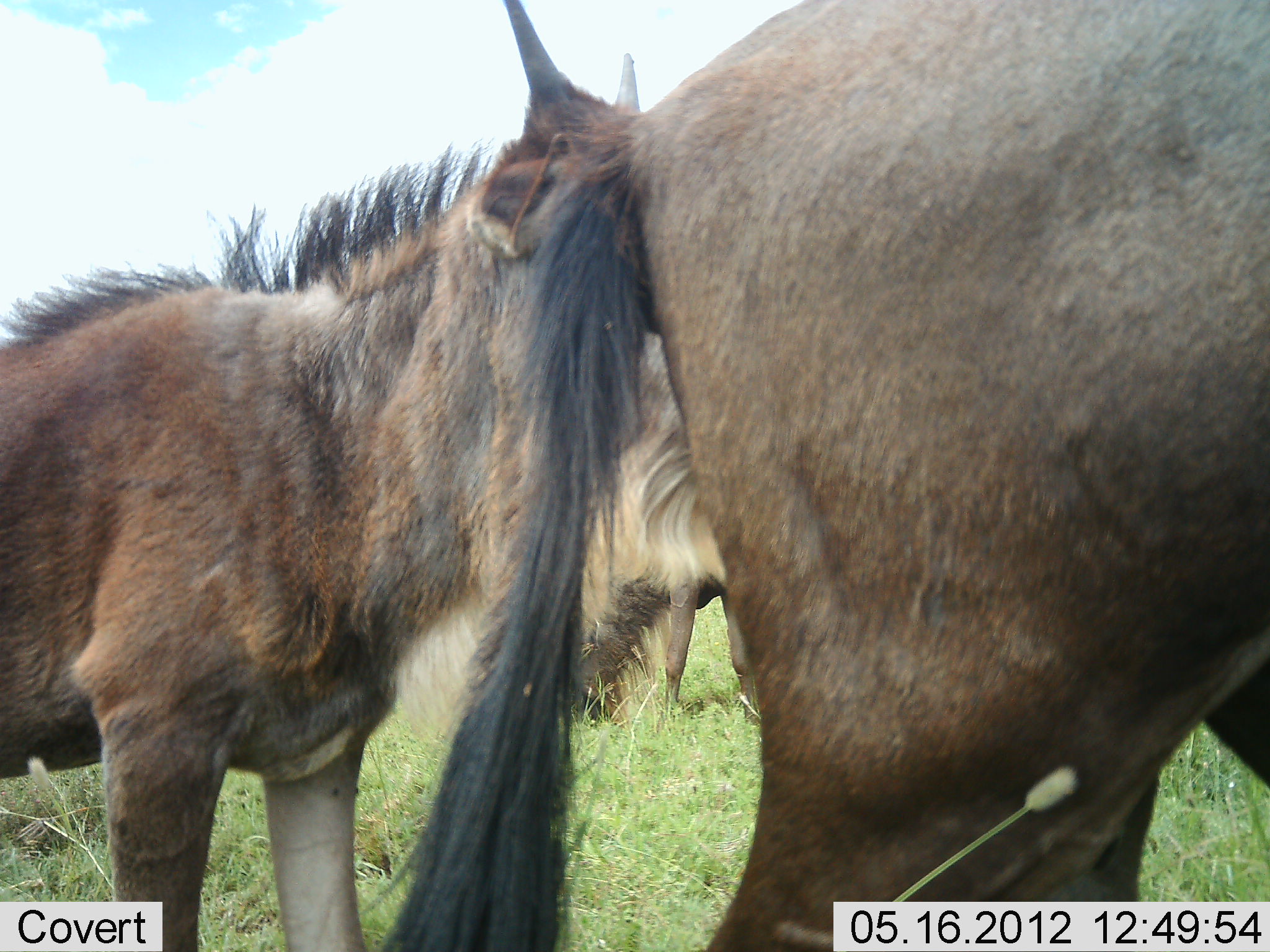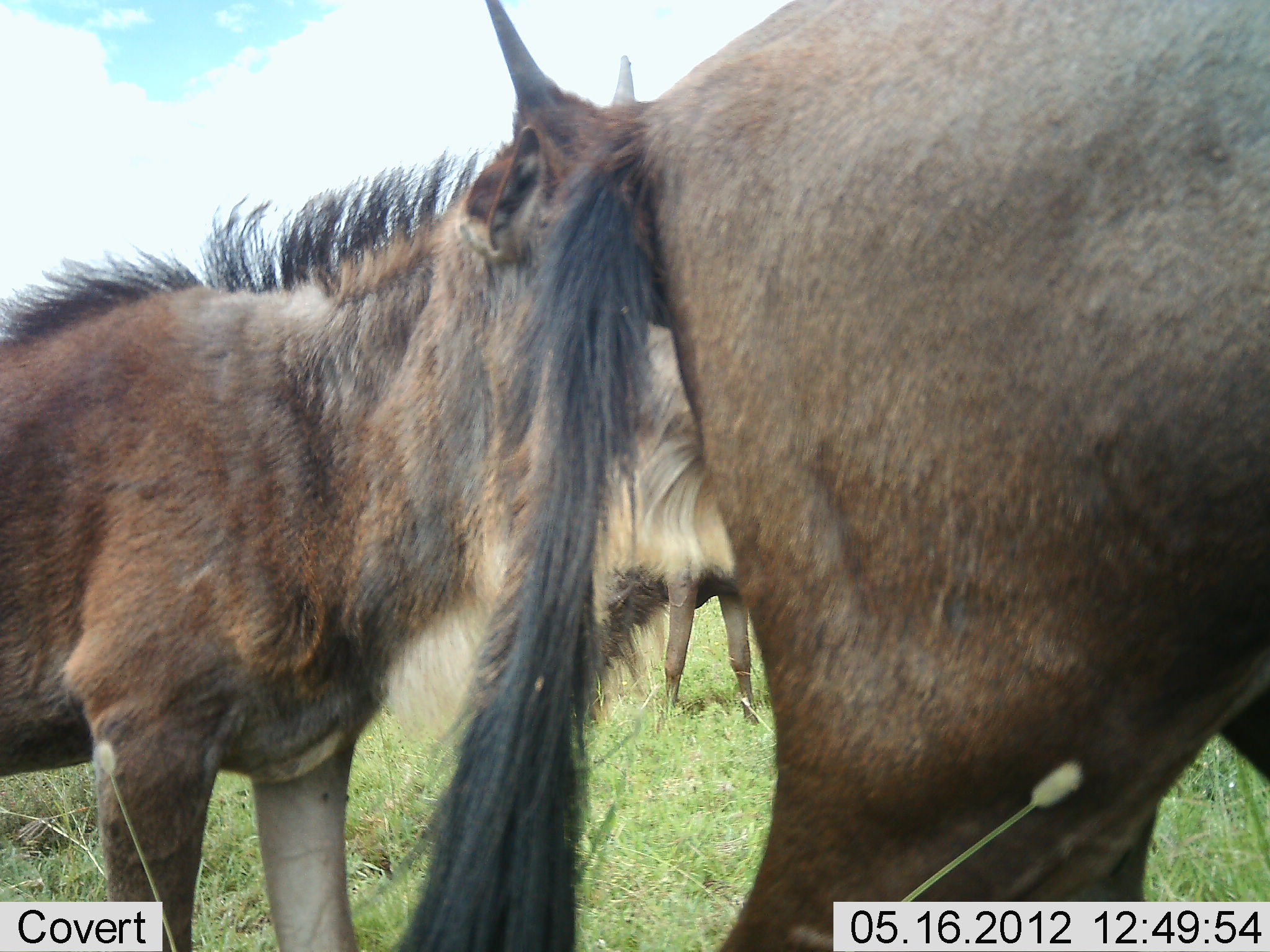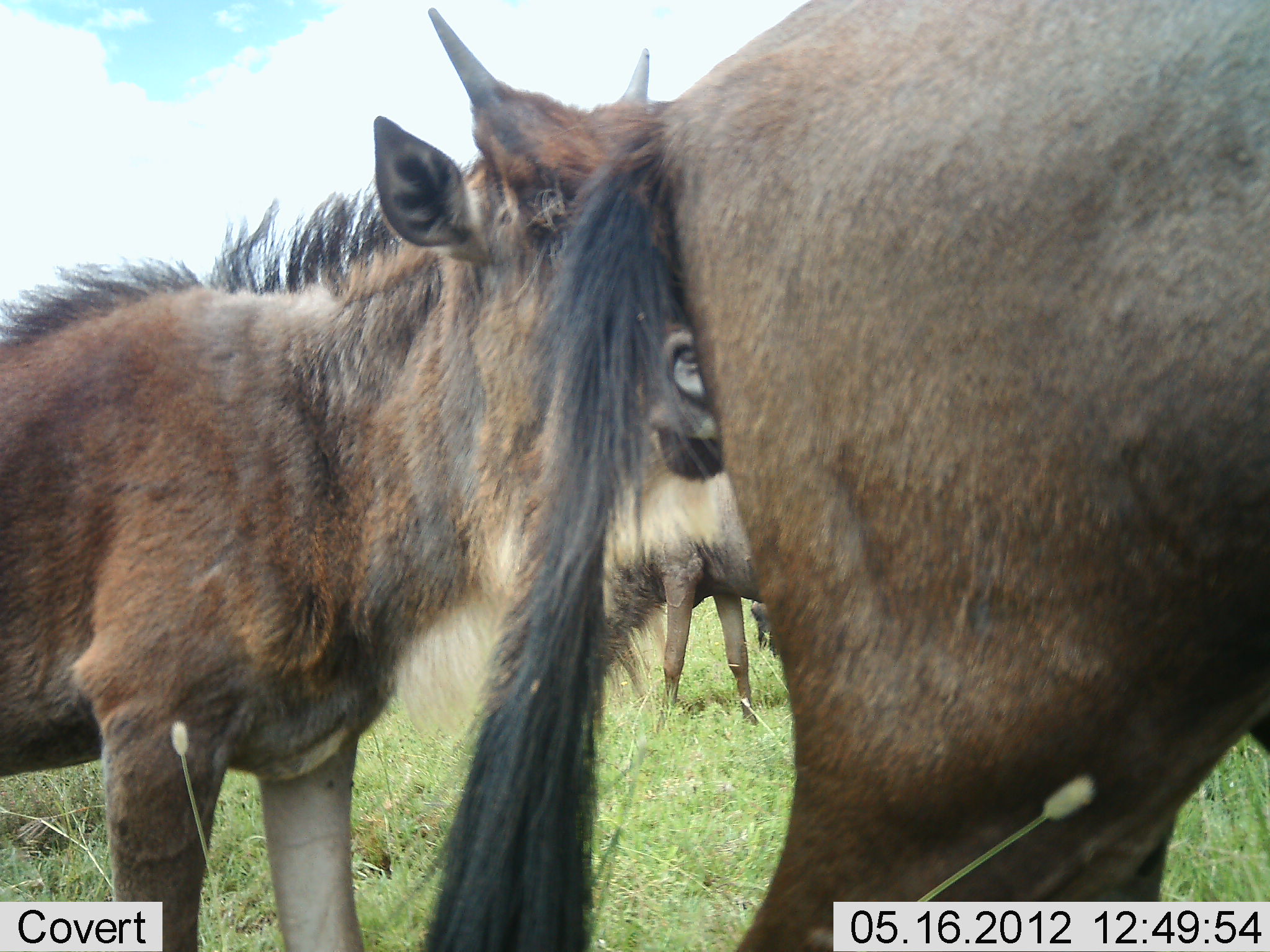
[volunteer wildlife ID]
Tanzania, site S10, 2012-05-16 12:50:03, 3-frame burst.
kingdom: Animalia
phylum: Chordata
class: Mammalia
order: Artiodactyla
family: Bovidae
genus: Connochaetes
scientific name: Connochaetes taurinus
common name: blue wildebeest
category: wildebeest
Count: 3.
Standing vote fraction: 90%.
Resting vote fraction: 0%.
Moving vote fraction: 0%.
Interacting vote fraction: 0%.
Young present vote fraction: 50%.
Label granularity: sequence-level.